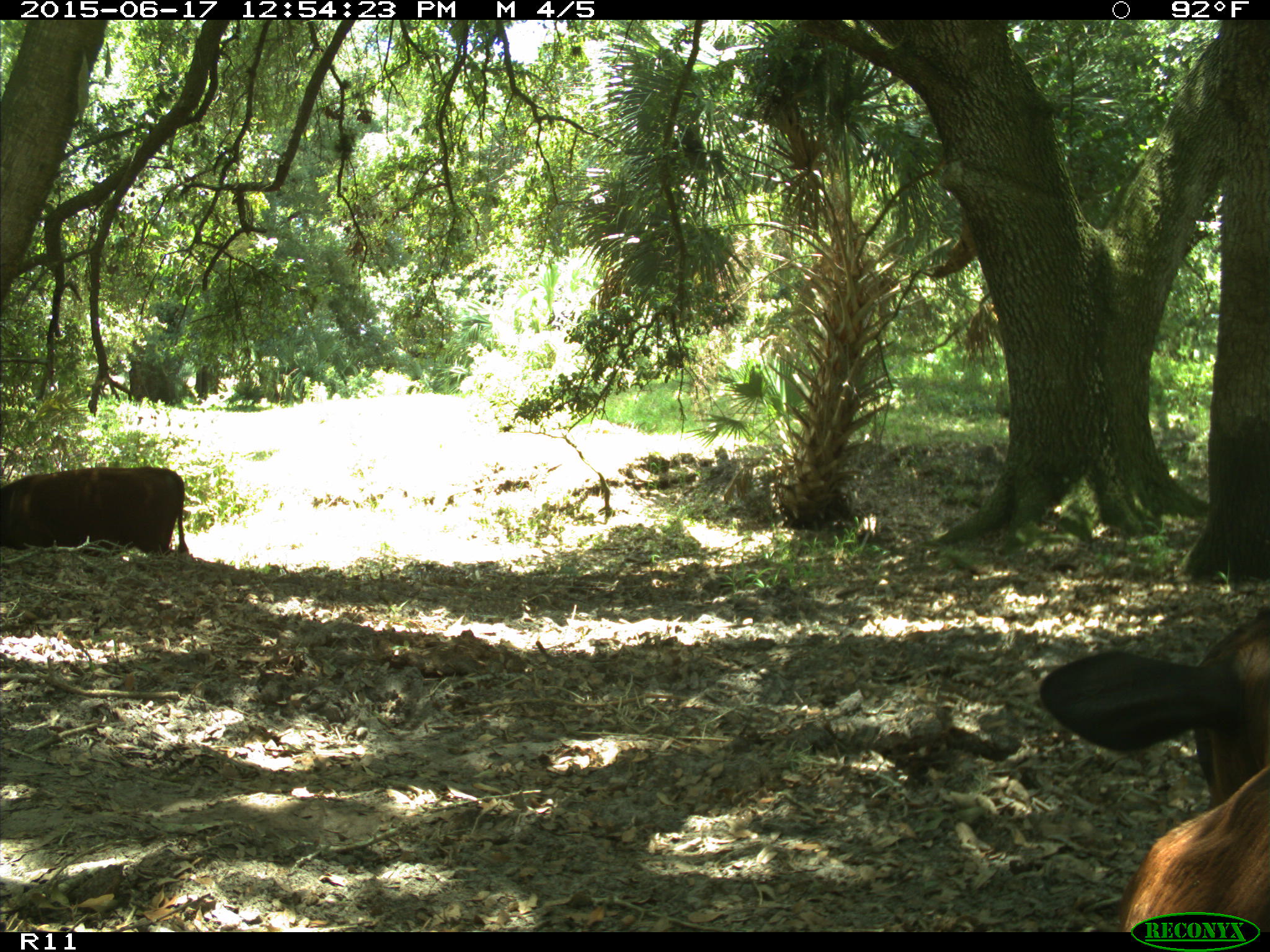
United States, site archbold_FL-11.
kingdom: Animalia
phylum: Chordata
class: Mammalia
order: Artiodactyla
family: Bovidae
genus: Bos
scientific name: Bos taurus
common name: domestic cow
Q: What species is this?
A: Bos taurus (domestic cow).